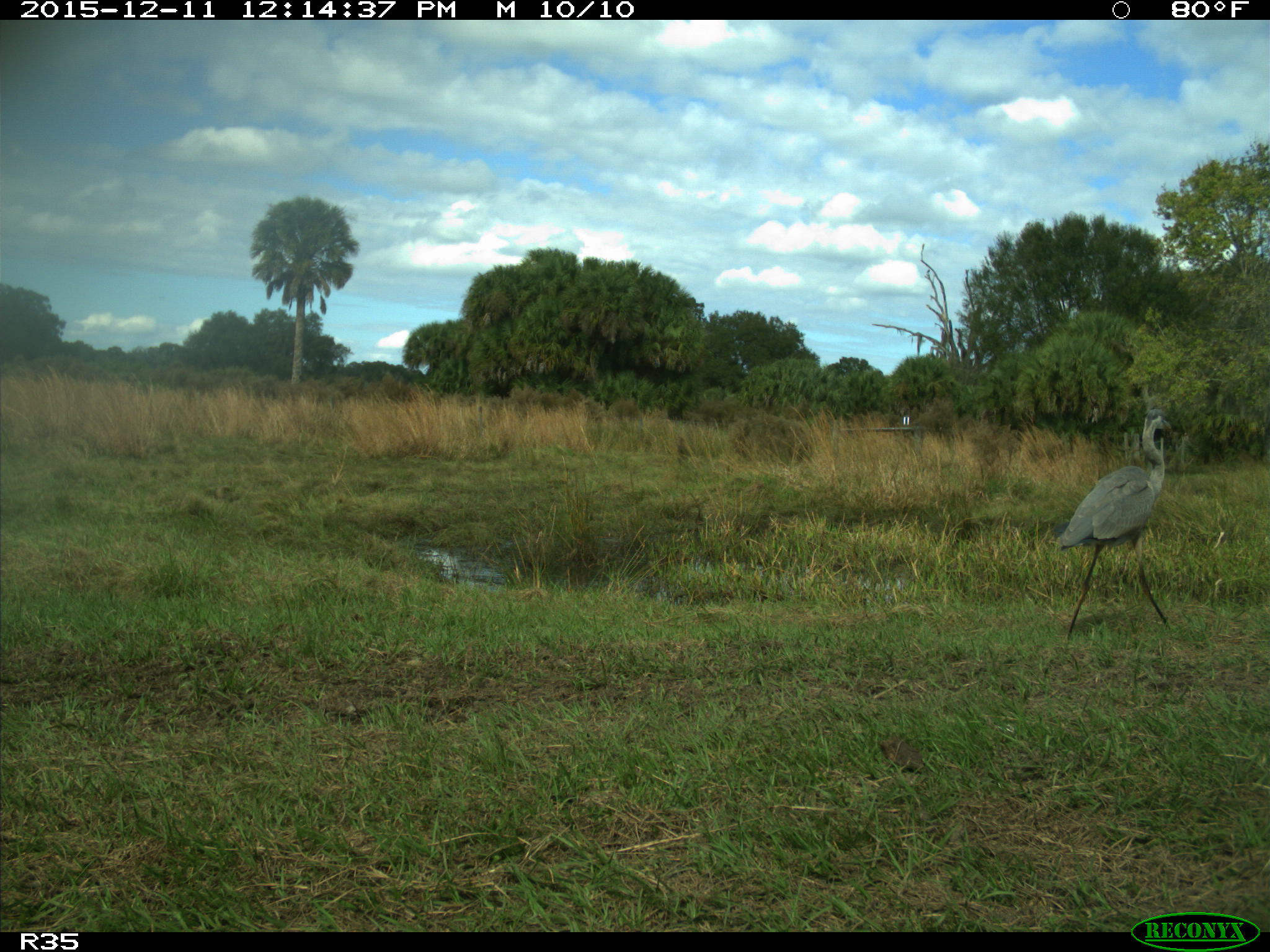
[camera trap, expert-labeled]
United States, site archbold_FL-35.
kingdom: Animalia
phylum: Chordata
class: Aves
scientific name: Aves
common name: birds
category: unidentified bird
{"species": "unidentified bird (birds) (Aves)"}